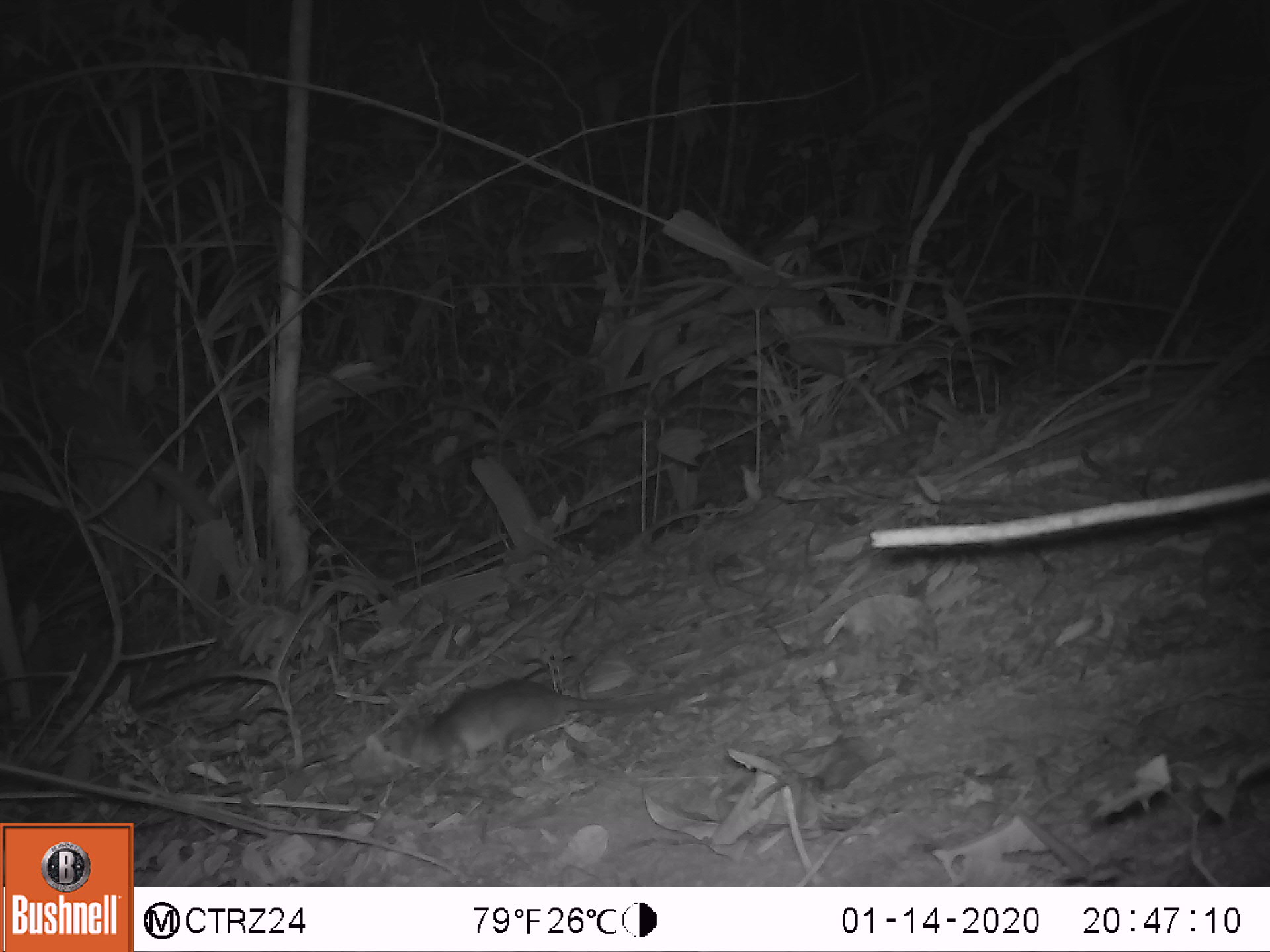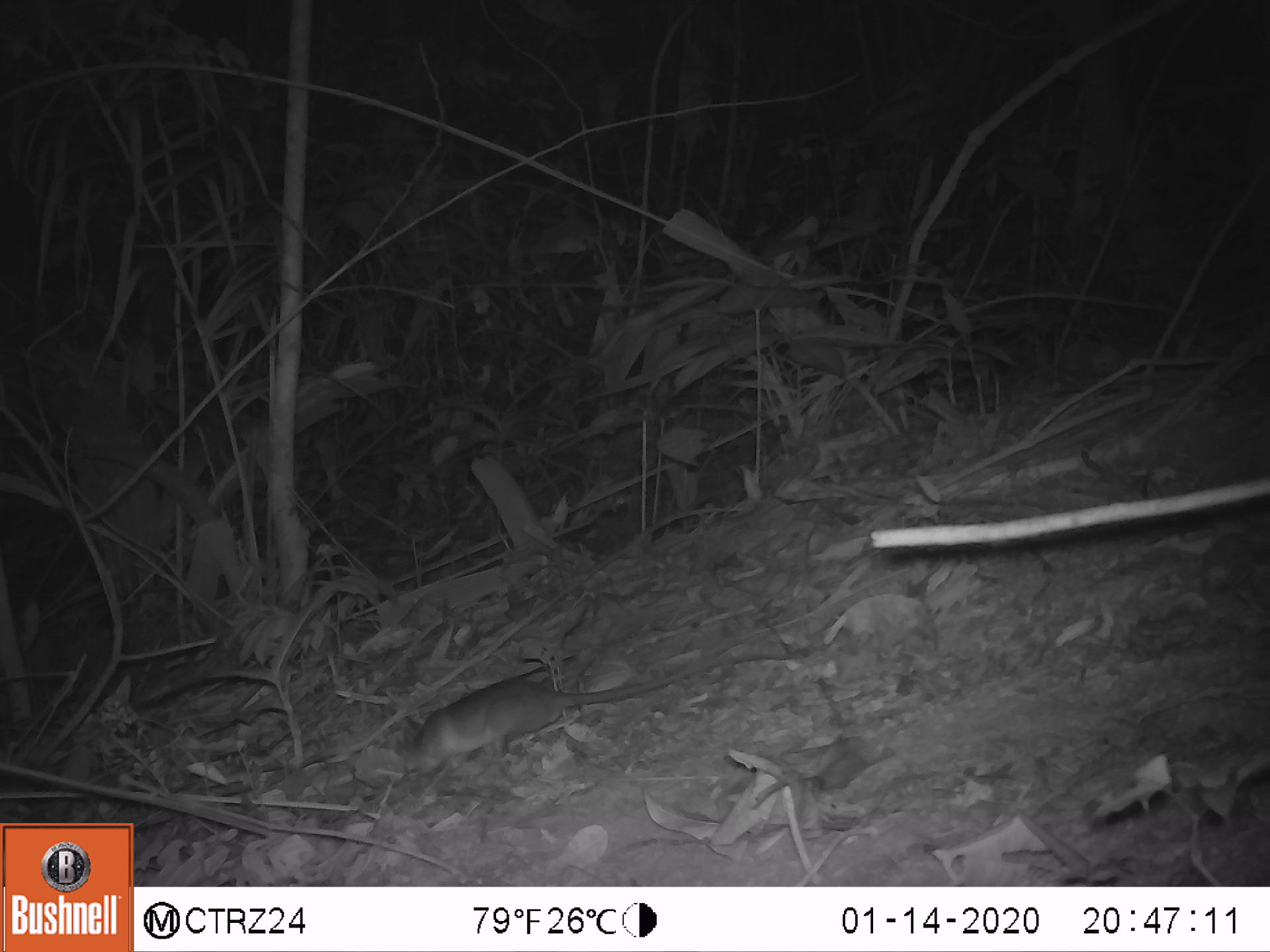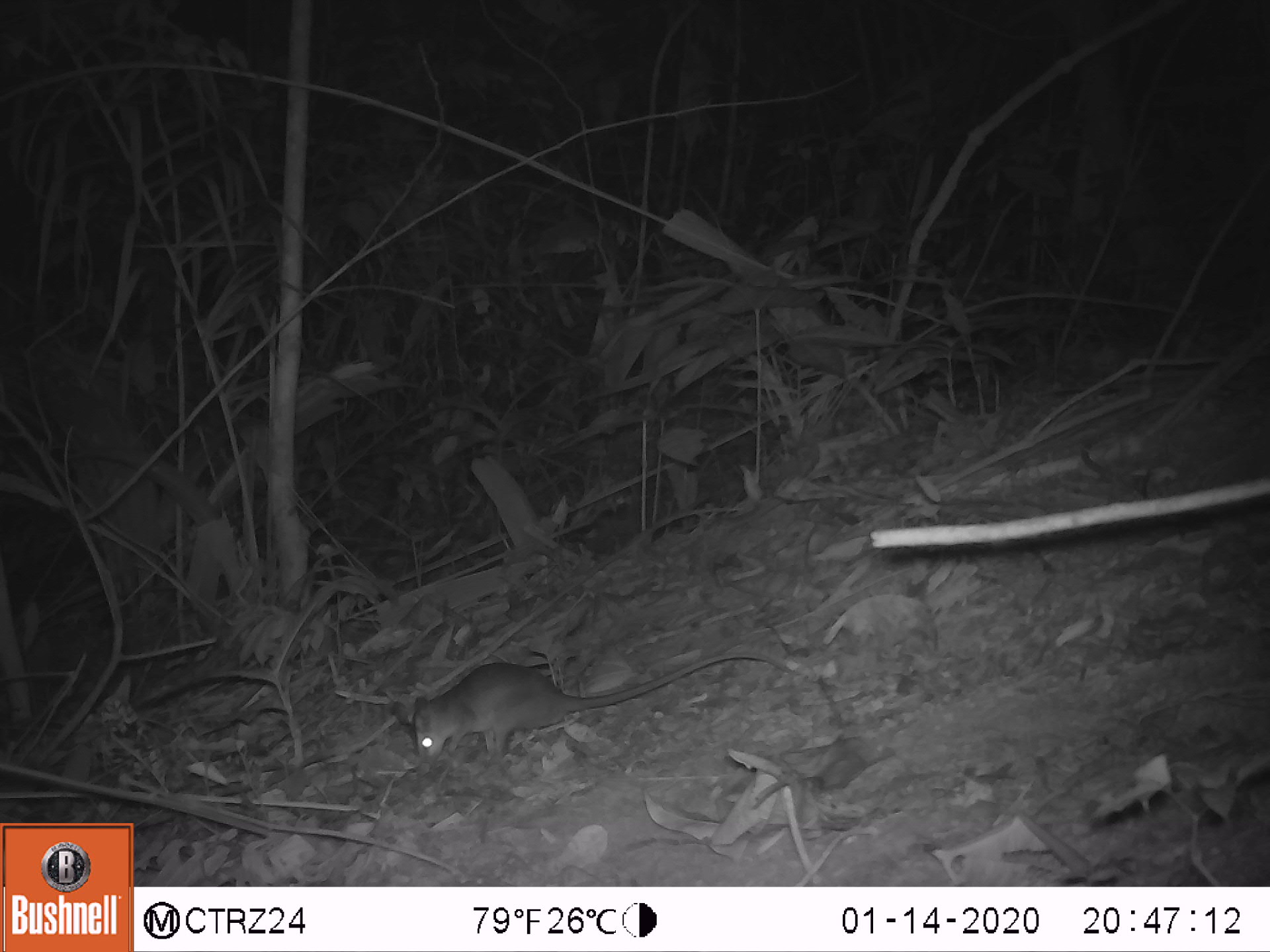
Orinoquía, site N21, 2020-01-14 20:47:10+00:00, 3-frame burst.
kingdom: Animalia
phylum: Chordata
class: Mammalia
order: Rodentia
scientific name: Rodentia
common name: rodent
Rodent (Rodentia).